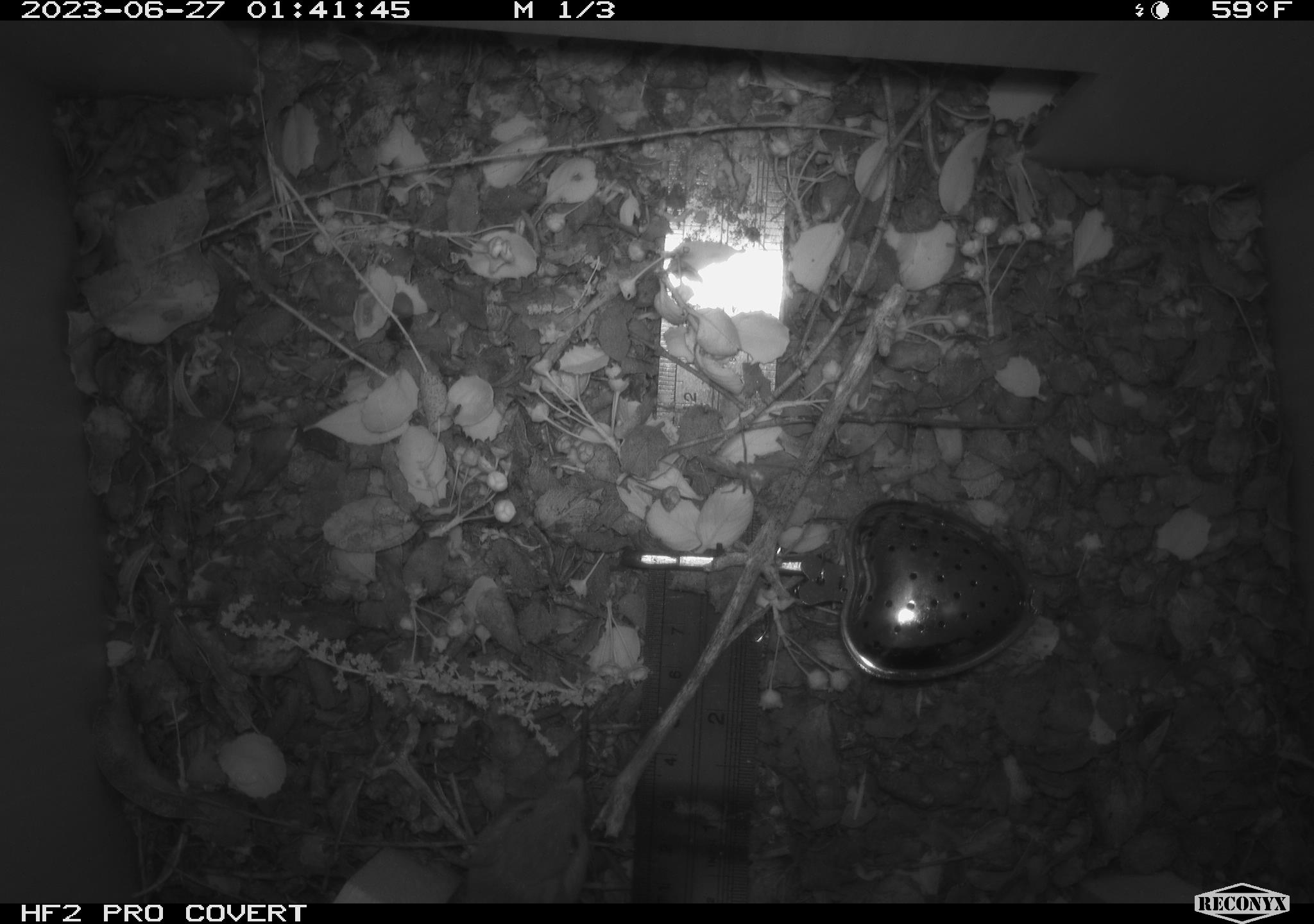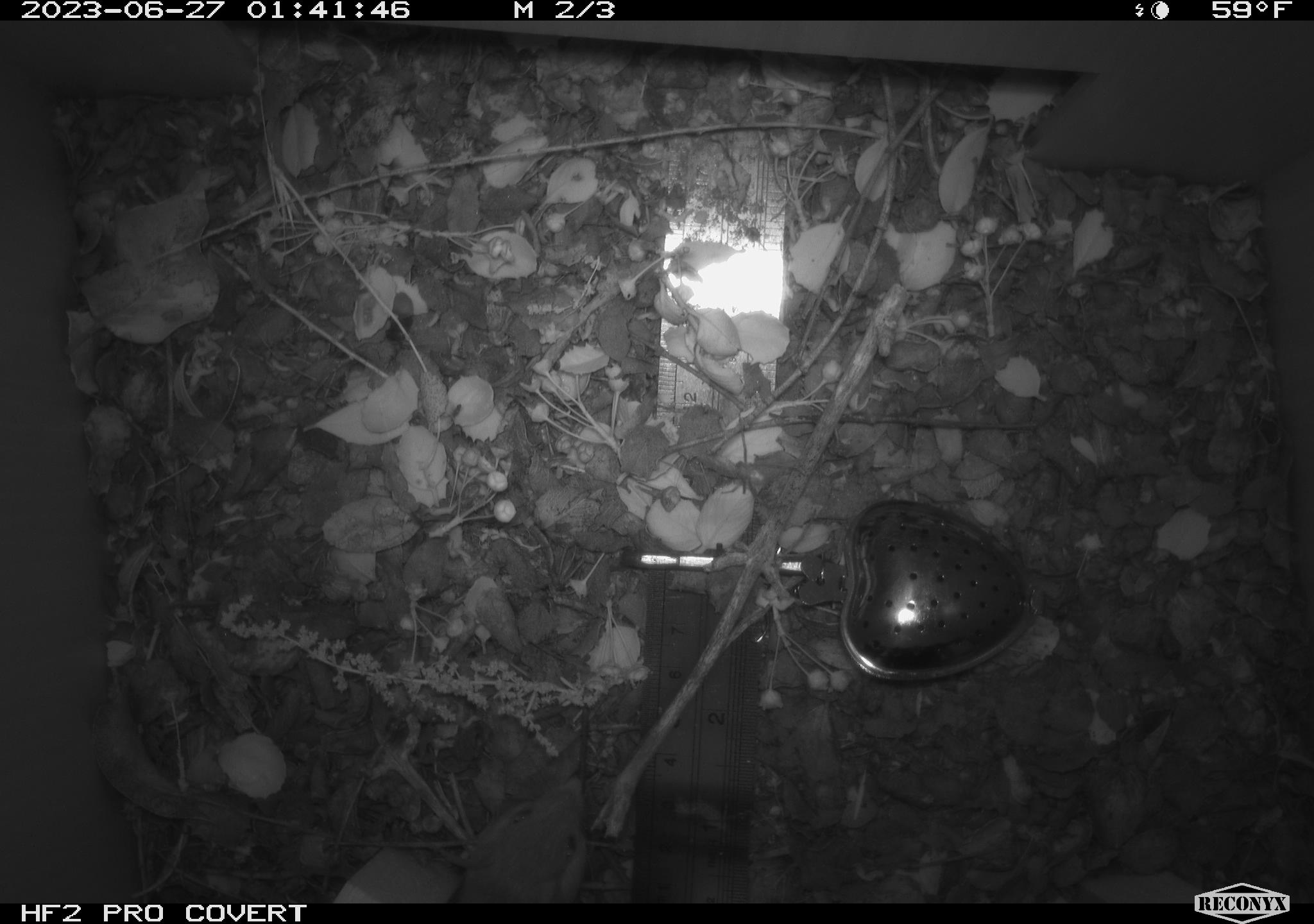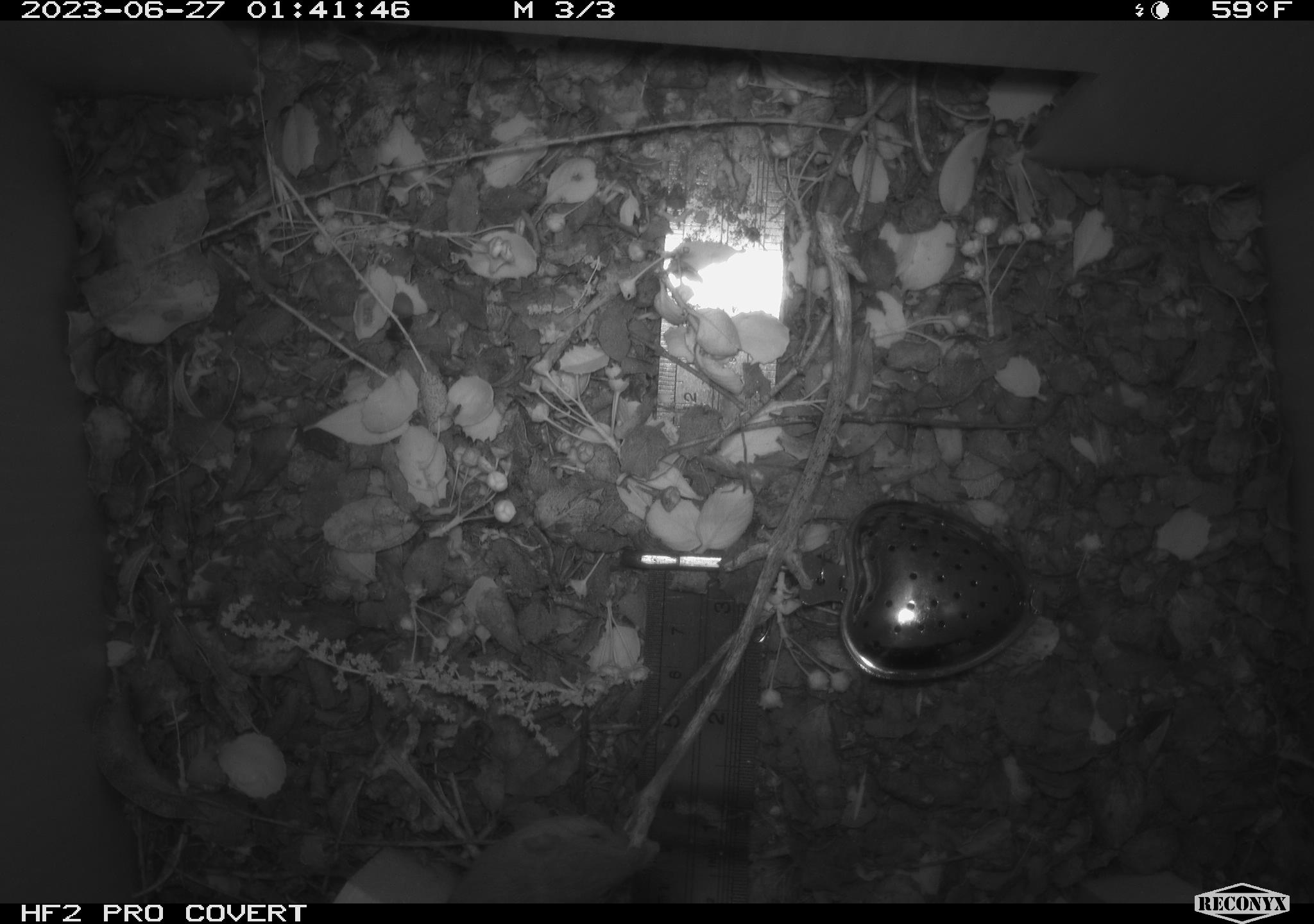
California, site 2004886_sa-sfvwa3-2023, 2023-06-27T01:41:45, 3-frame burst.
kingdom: Animalia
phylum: Chordata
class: Mammalia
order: Rodentia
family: Heteromyidae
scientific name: Heteromyidae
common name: kangaroo rats and pocket mice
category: heteromyidae family